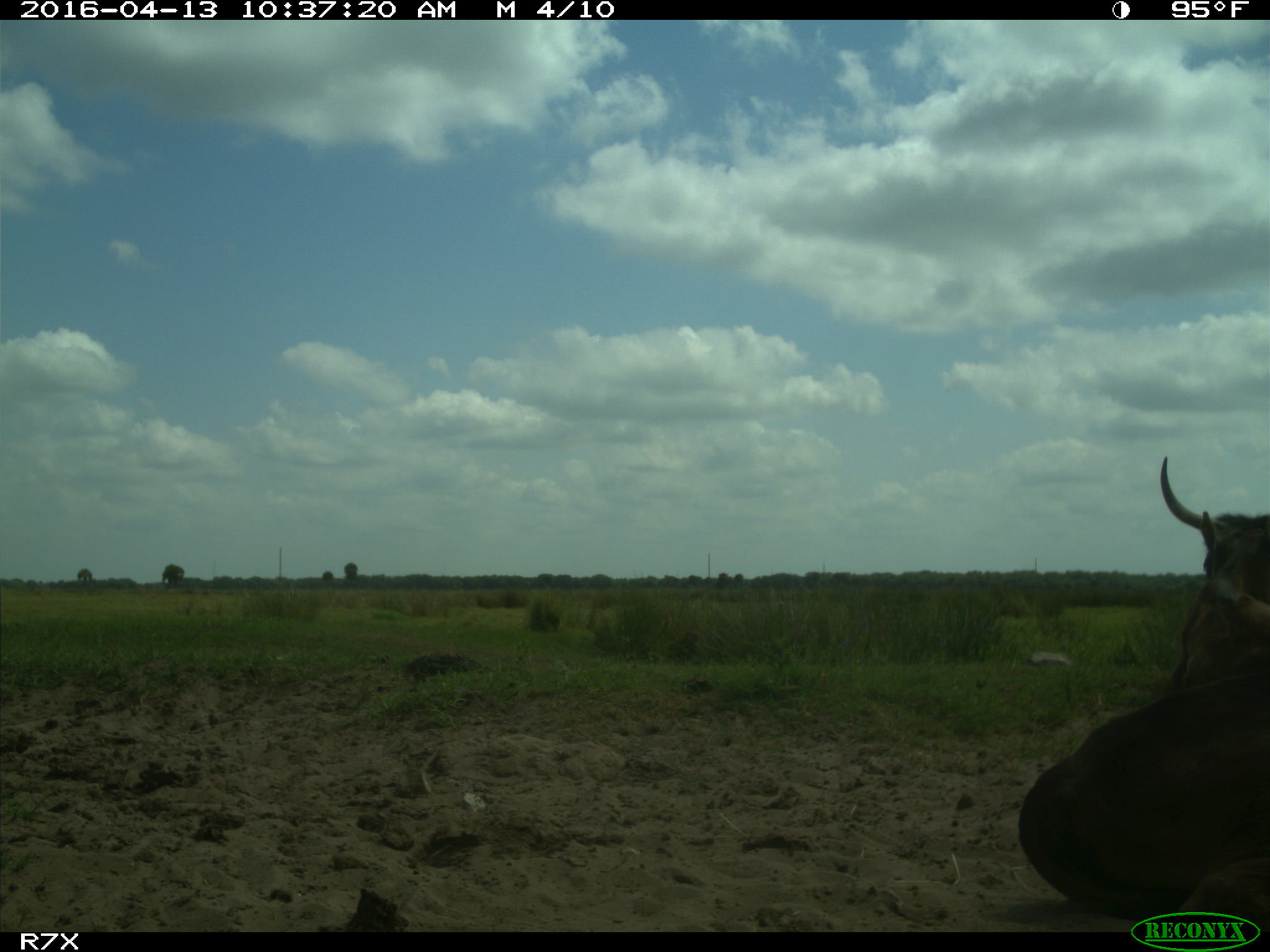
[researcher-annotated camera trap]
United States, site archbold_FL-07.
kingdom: Animalia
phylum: Chordata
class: Mammalia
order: Artiodactyla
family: Bovidae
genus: Bos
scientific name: Bos taurus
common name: domestic cow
Bos taurus (domestic cow).